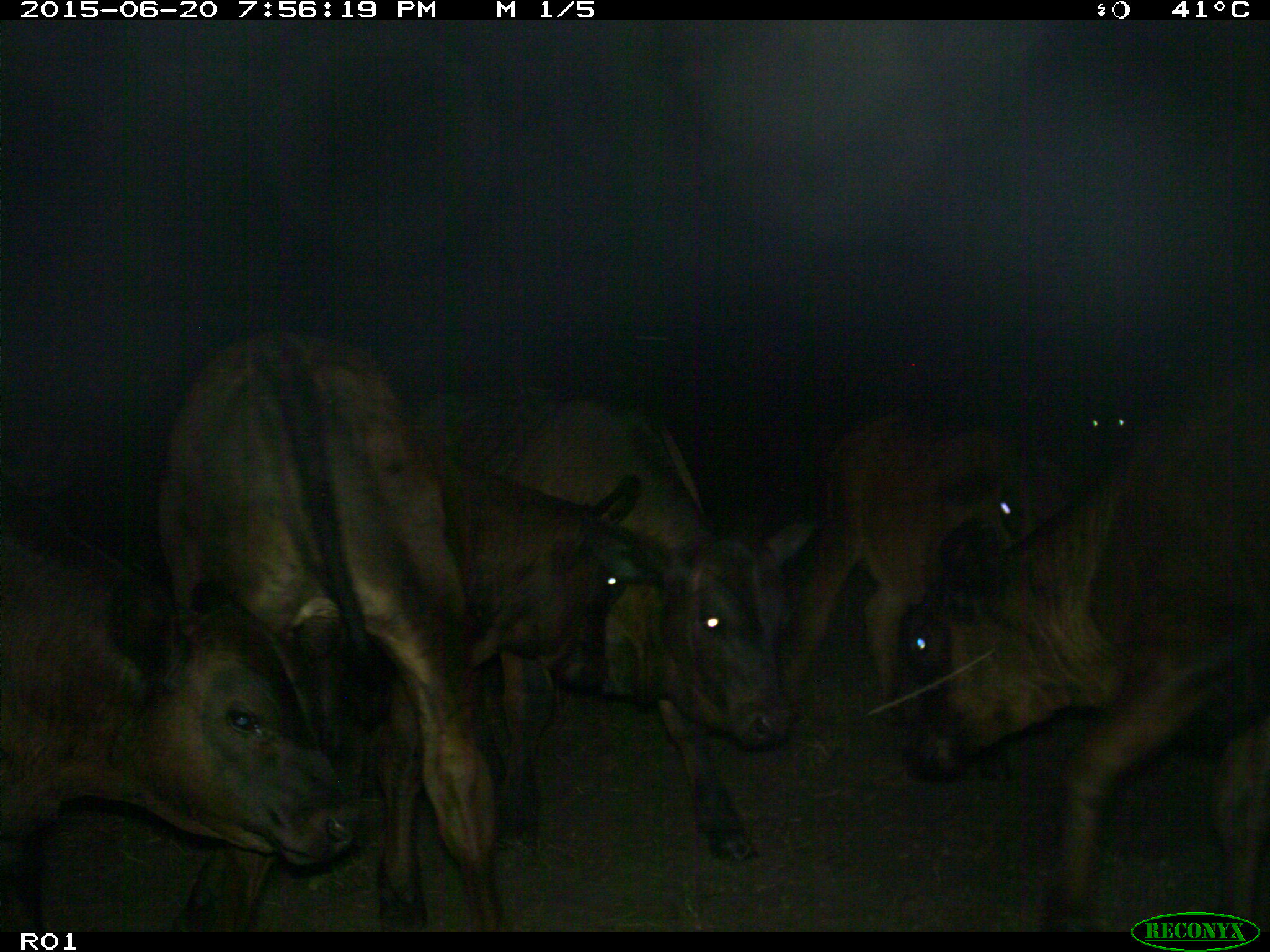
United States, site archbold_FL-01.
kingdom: Animalia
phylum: Chordata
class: Mammalia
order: Artiodactyla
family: Bovidae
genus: Bos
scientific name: Bos taurus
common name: domestic cow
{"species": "Bos taurus (domestic cow)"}